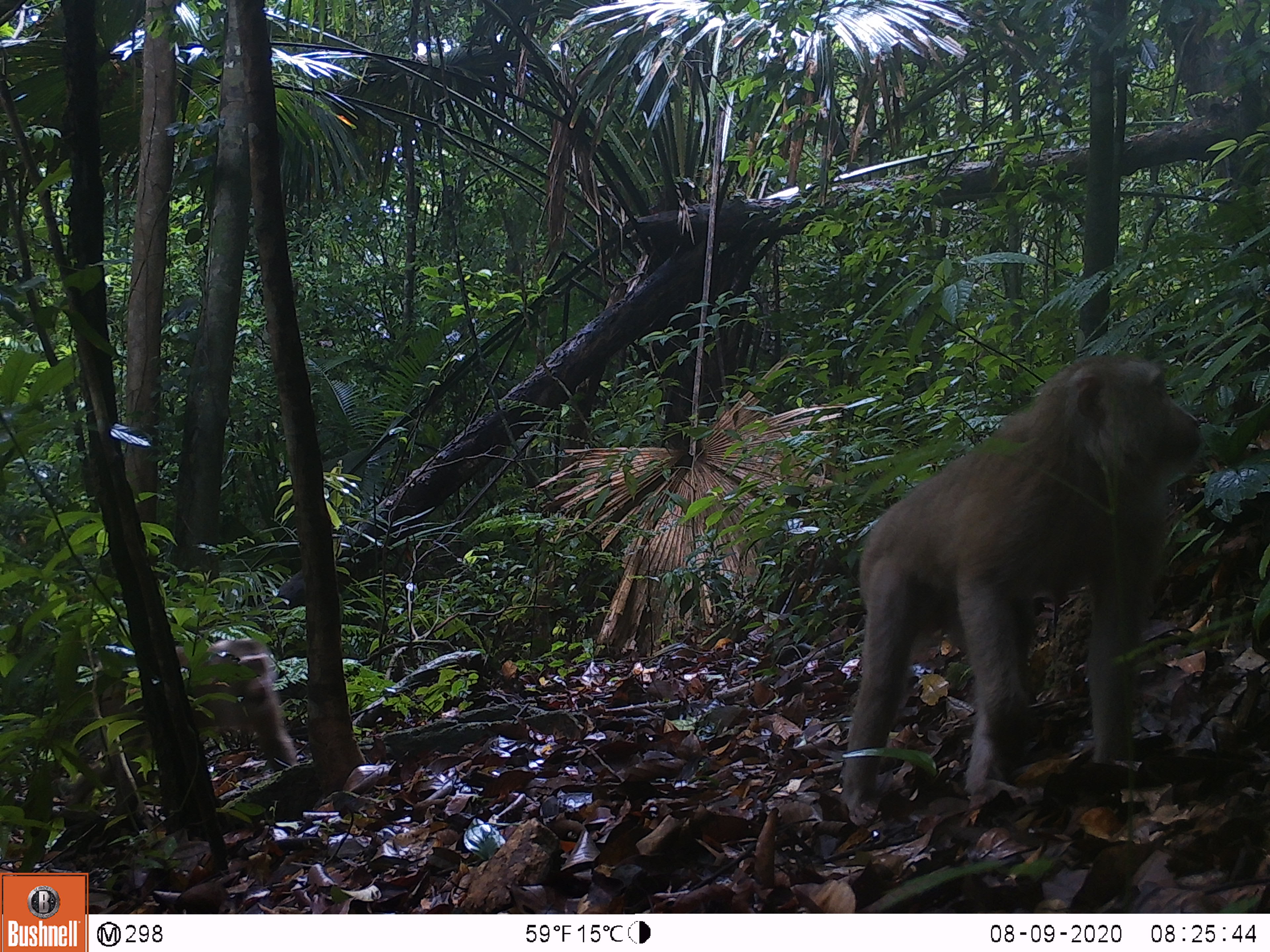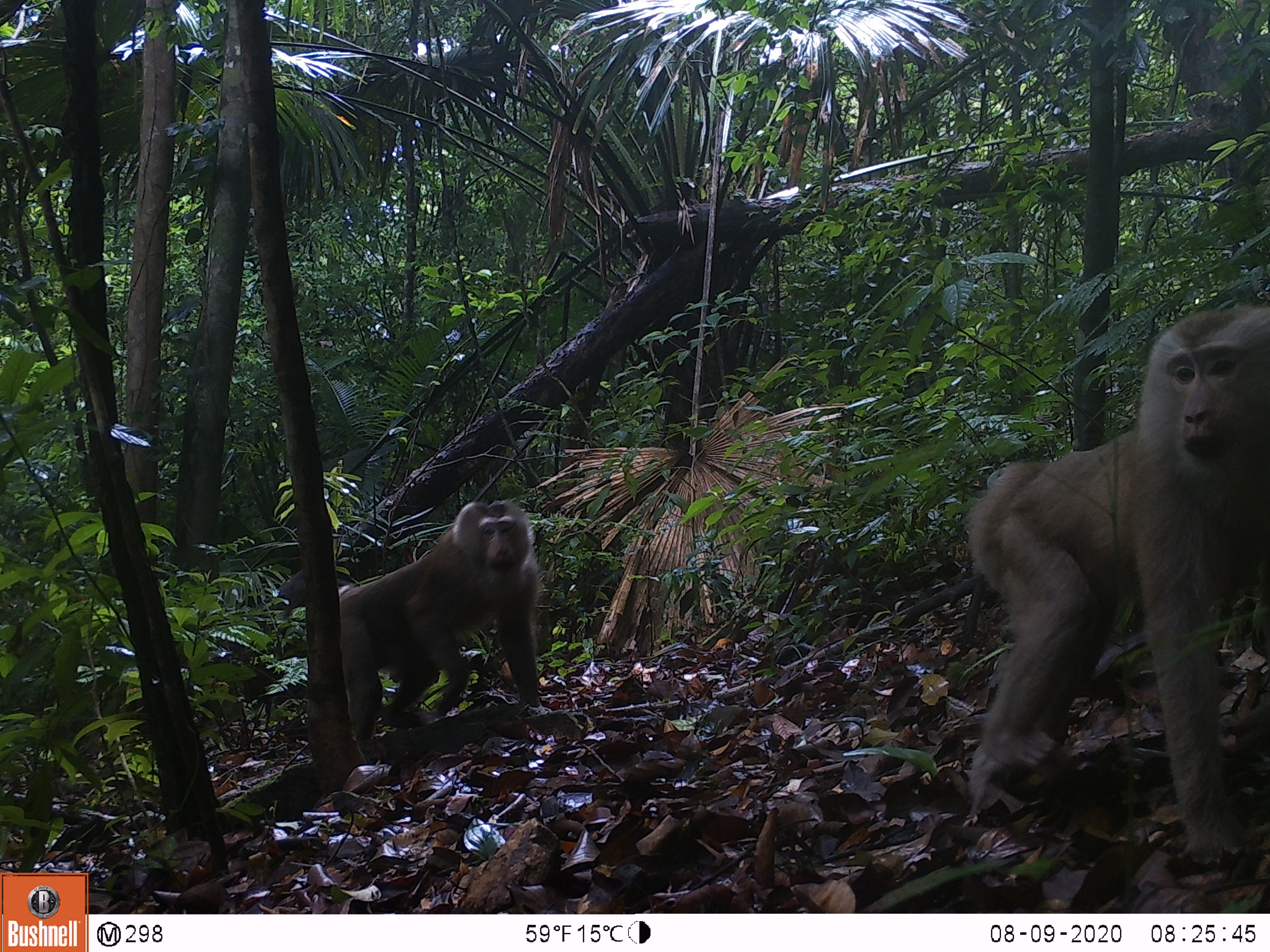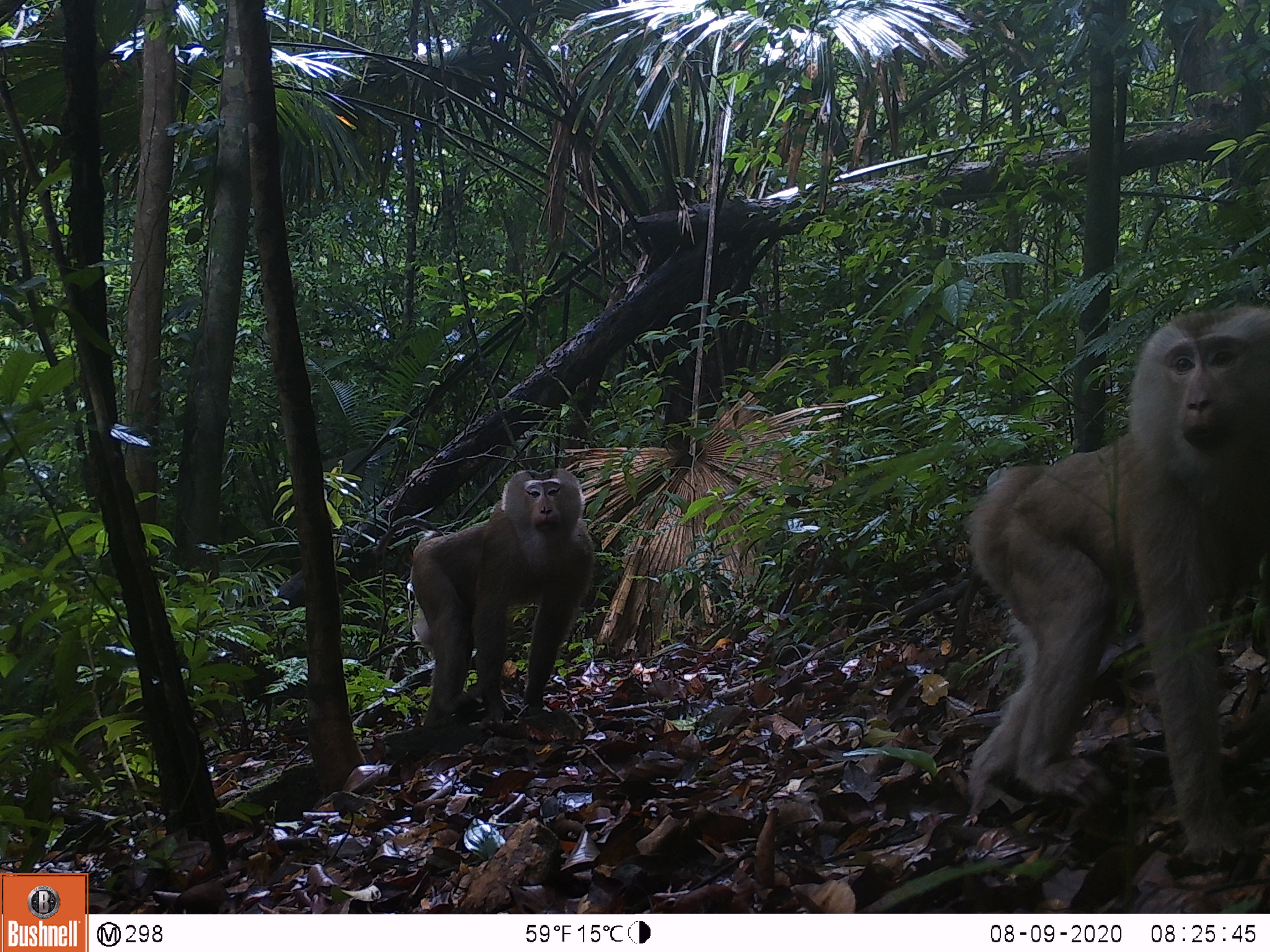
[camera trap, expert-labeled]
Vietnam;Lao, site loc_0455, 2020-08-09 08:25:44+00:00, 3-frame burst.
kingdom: Animalia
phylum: Chordata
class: Mammalia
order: Primates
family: Cercopithecidae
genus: Macaca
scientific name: Macaca nemestrina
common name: pig-tailed macaque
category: pig tailed macaque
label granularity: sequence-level